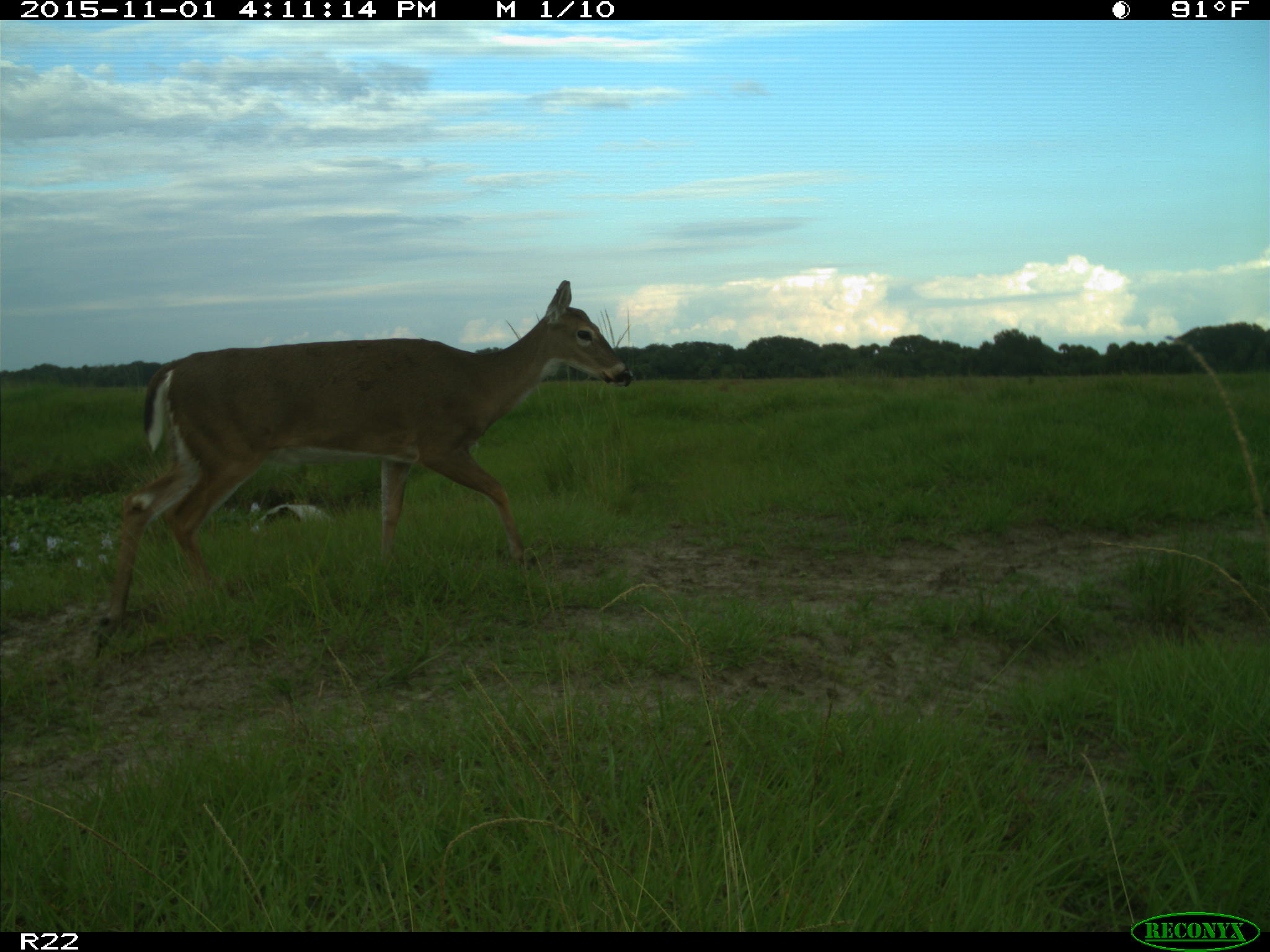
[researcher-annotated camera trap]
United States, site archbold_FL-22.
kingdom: Animalia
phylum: Chordata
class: Mammalia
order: Artiodactyla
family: Cervidae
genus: Odocoileus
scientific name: Odocoileus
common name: deer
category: unidentified deer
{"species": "unidentified deer (deer) (Odocoileus)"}